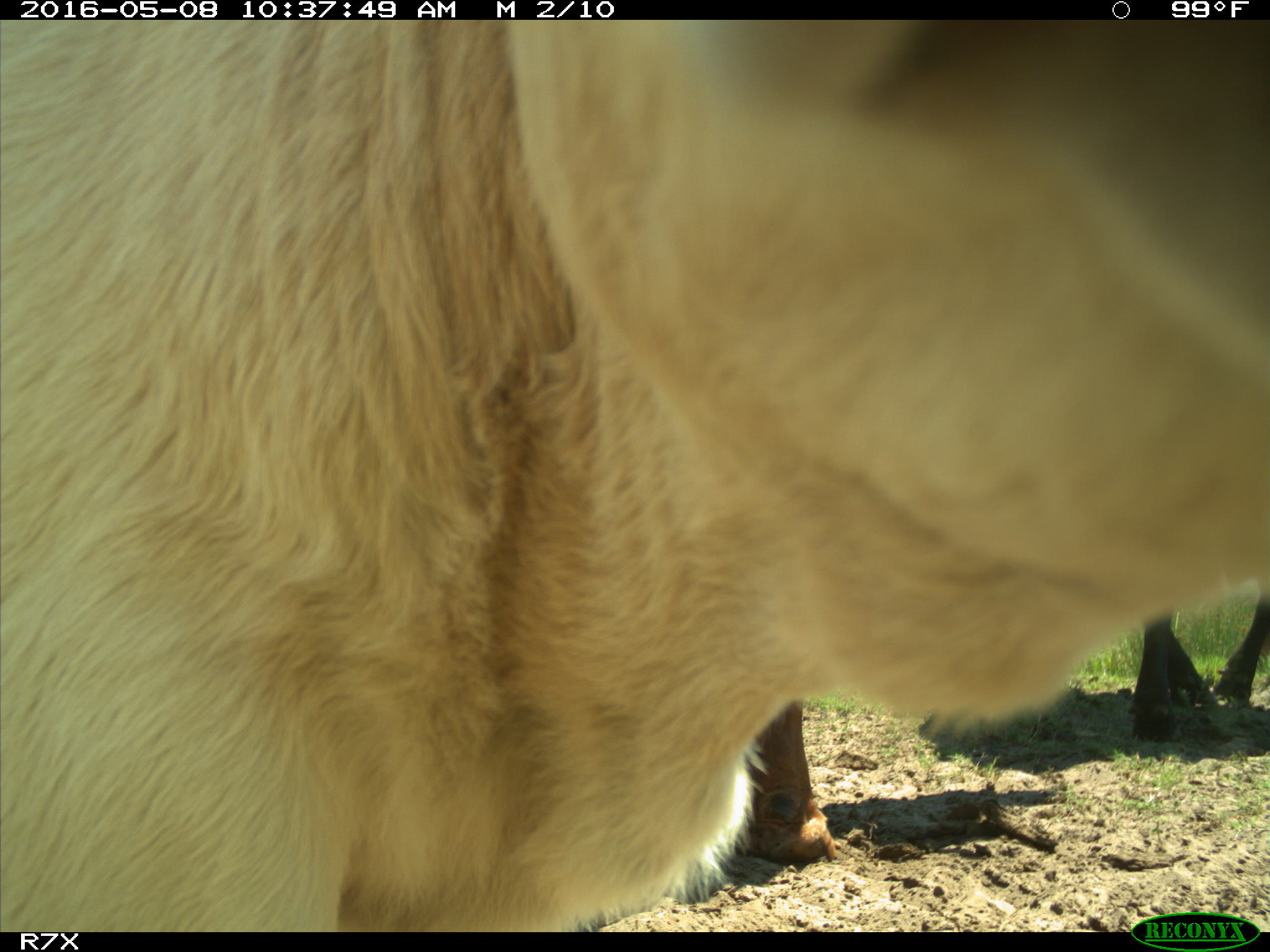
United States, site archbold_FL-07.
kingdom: Animalia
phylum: Chordata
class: Mammalia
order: Artiodactyla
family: Bovidae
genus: Bos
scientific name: Bos taurus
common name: domestic cow